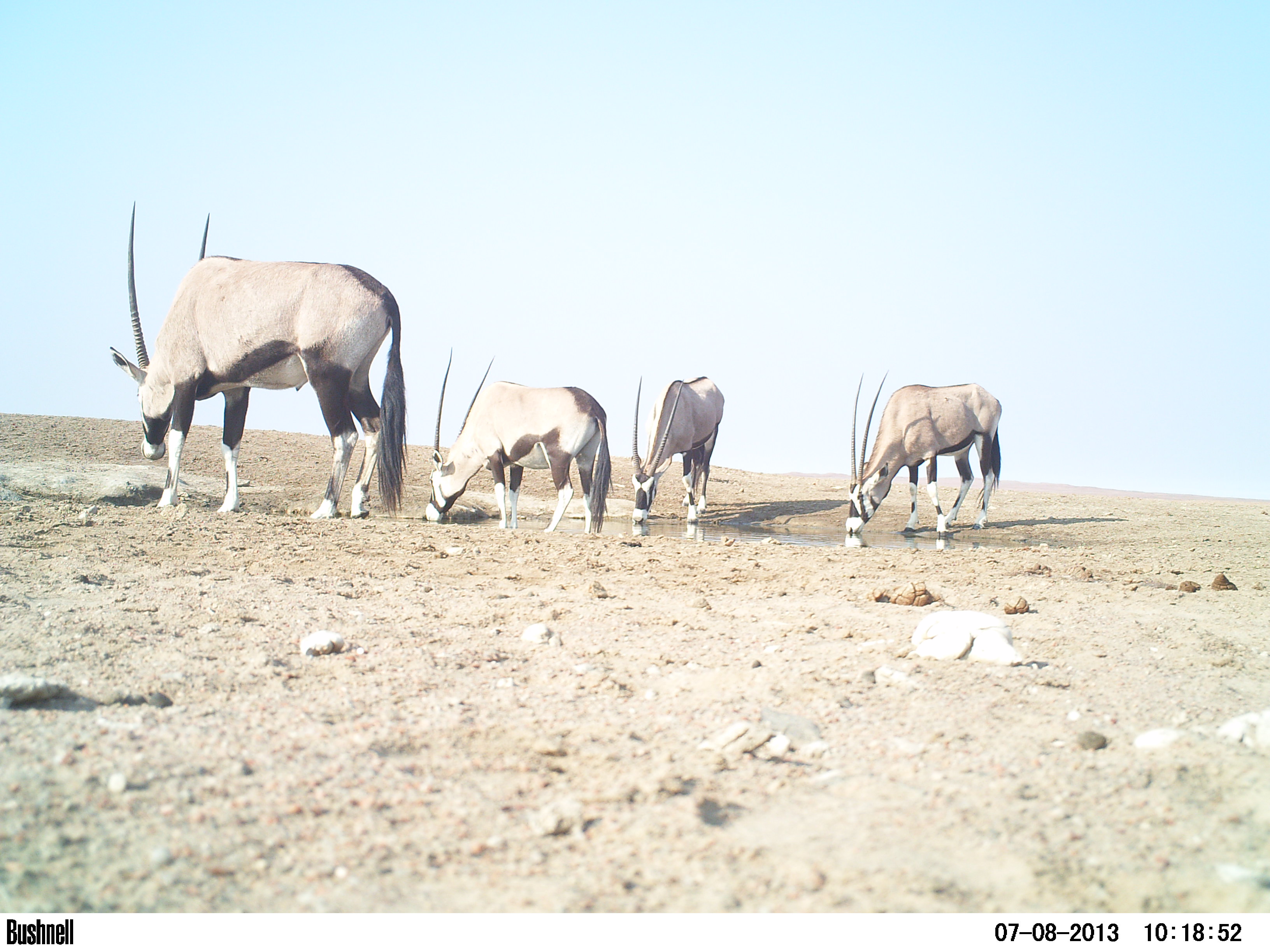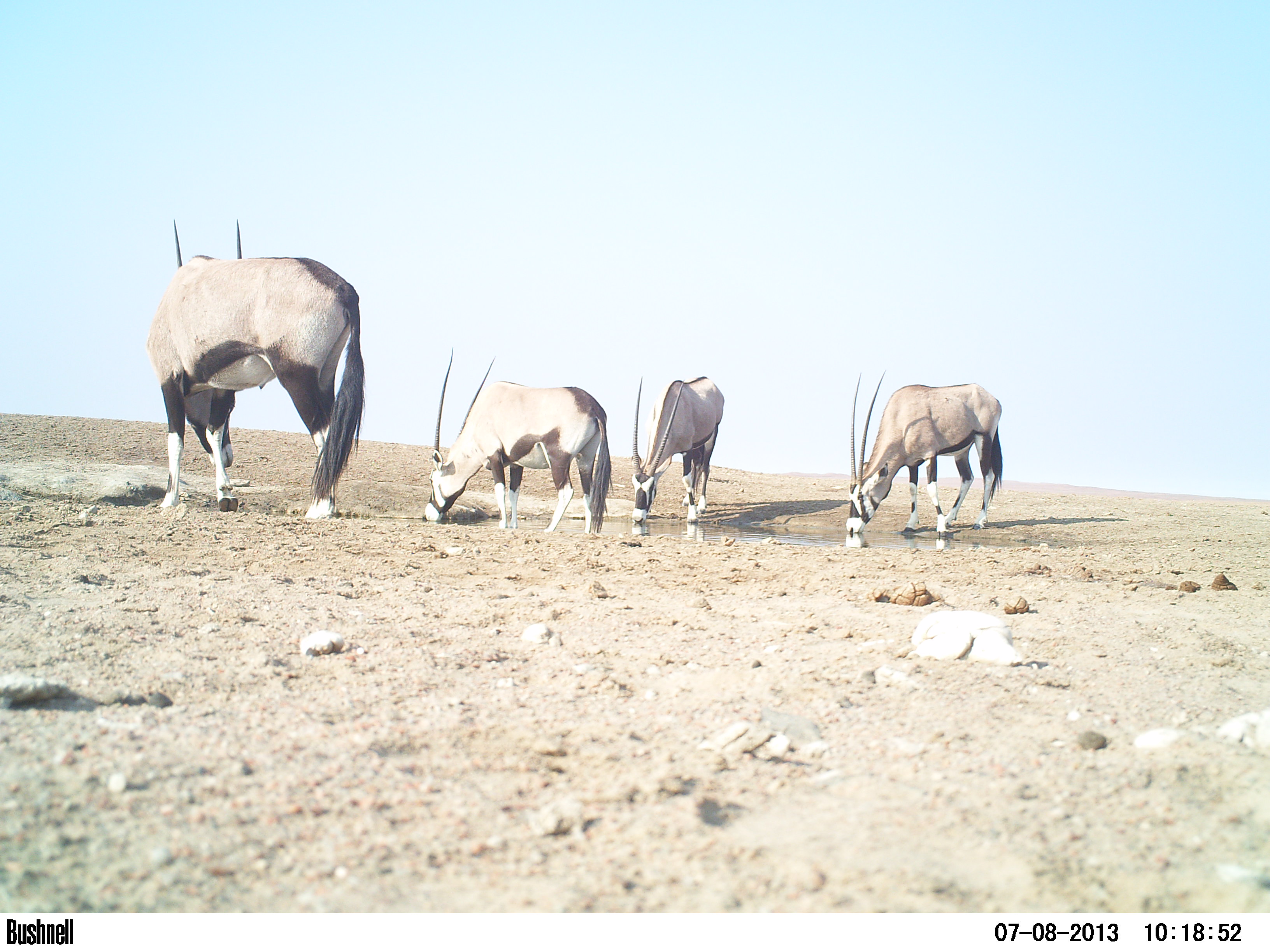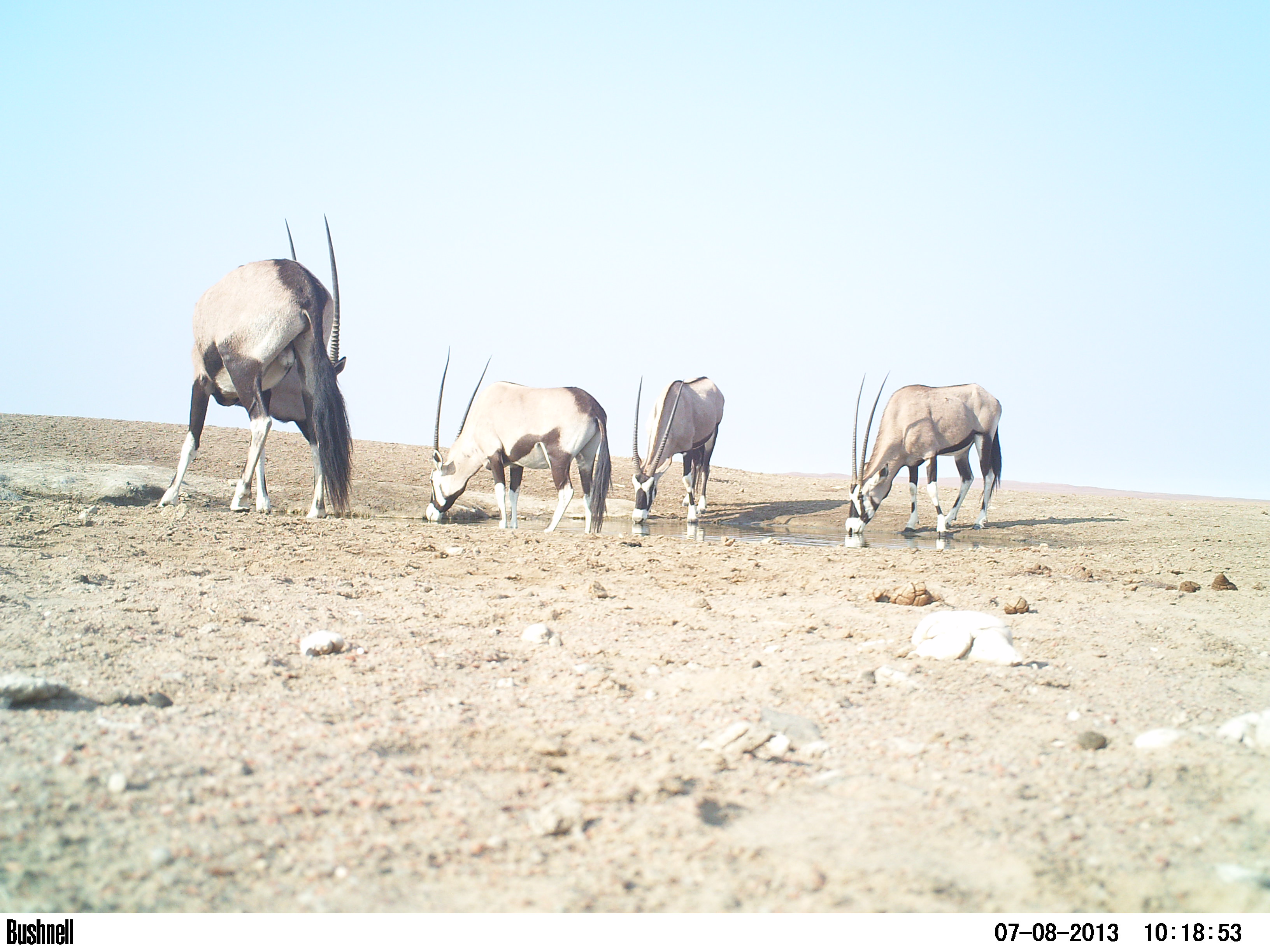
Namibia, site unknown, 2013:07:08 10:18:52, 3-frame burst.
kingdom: Animalia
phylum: Chordata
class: Mammalia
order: Artiodactyla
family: Bovidae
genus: Oryx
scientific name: Oryx gazella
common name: gemsbok